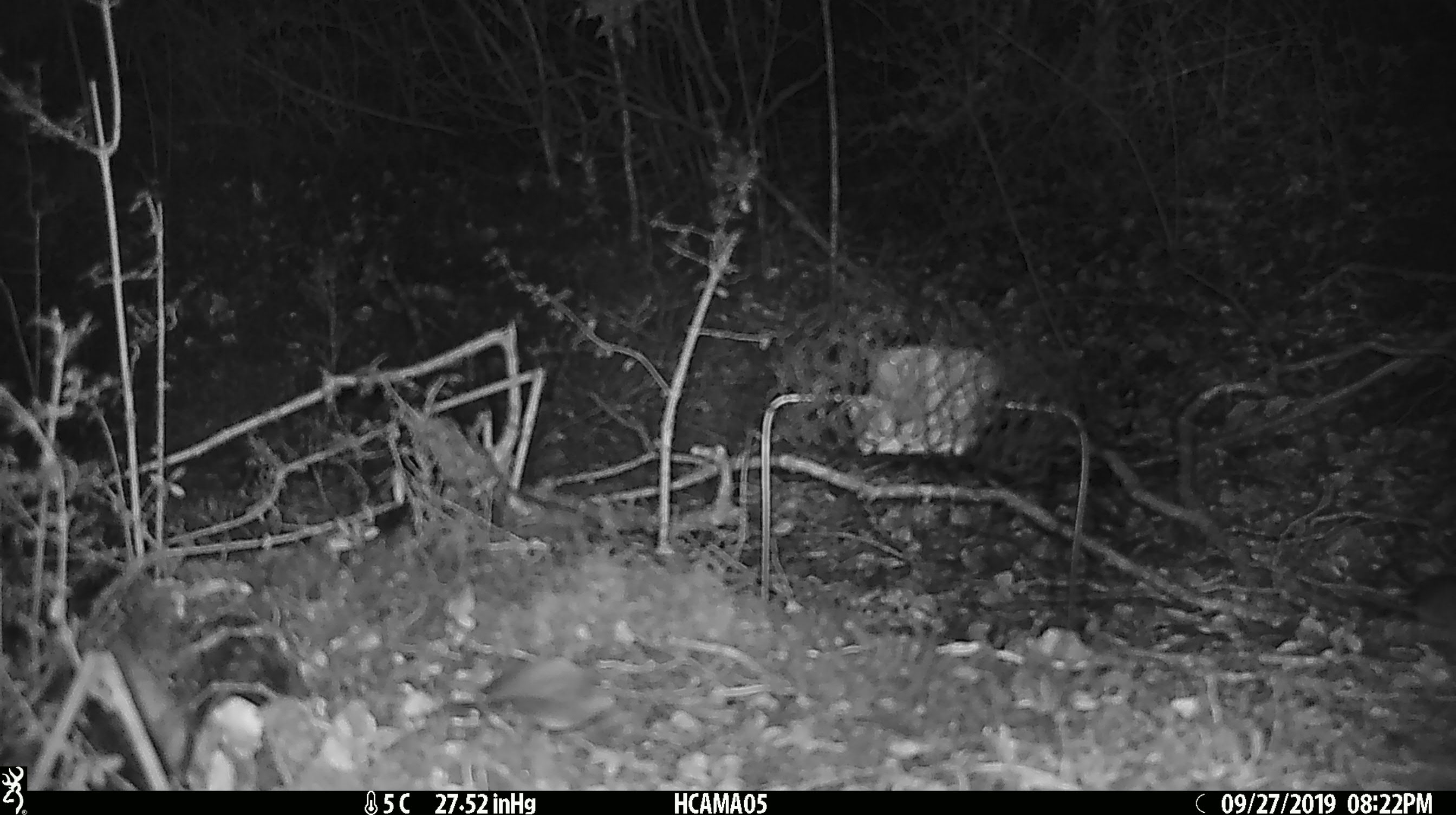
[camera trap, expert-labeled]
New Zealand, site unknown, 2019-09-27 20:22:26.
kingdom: Animalia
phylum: Chordata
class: Mammalia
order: Rodentia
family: Muridae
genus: Mus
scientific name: Mus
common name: mouse